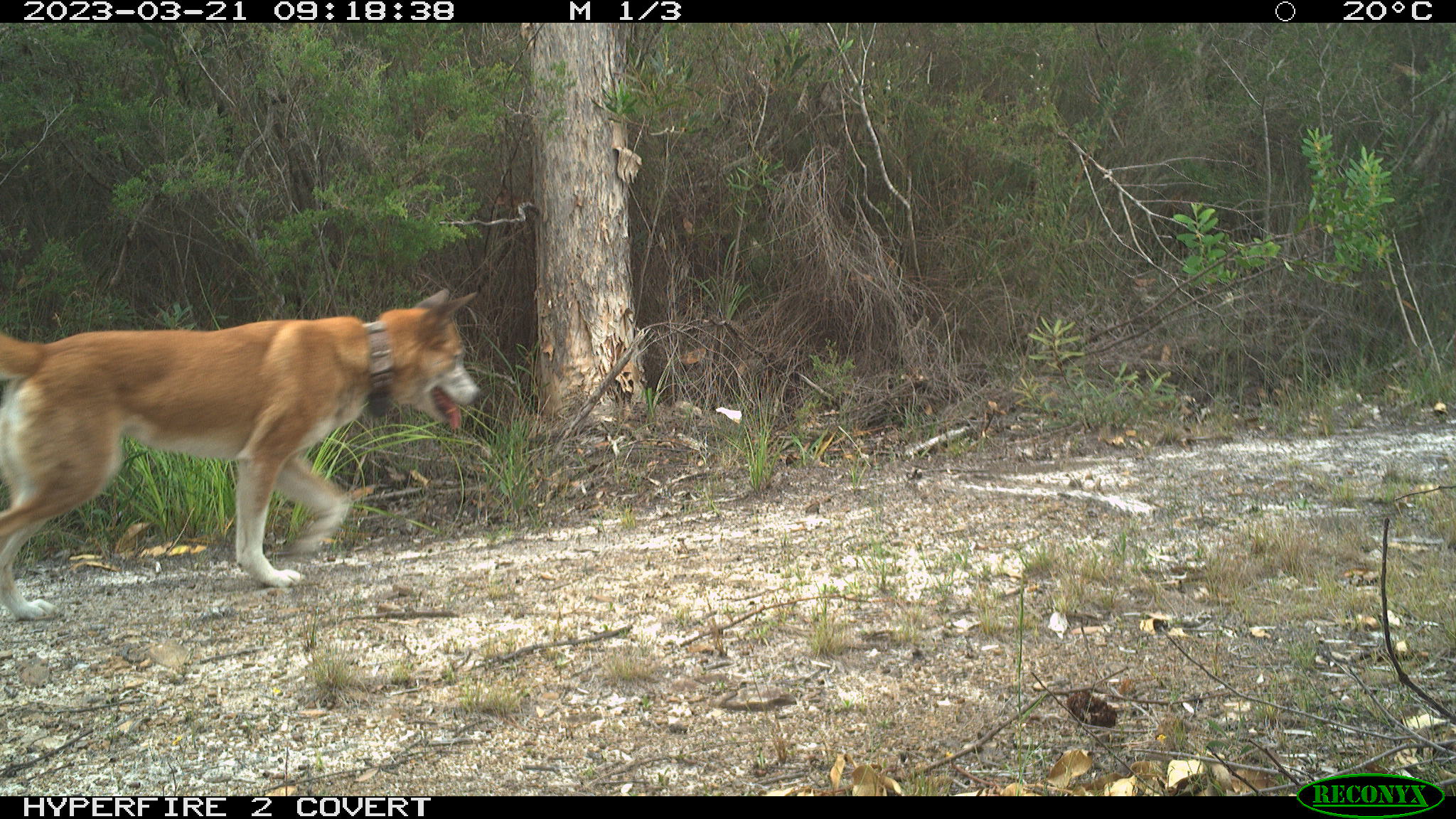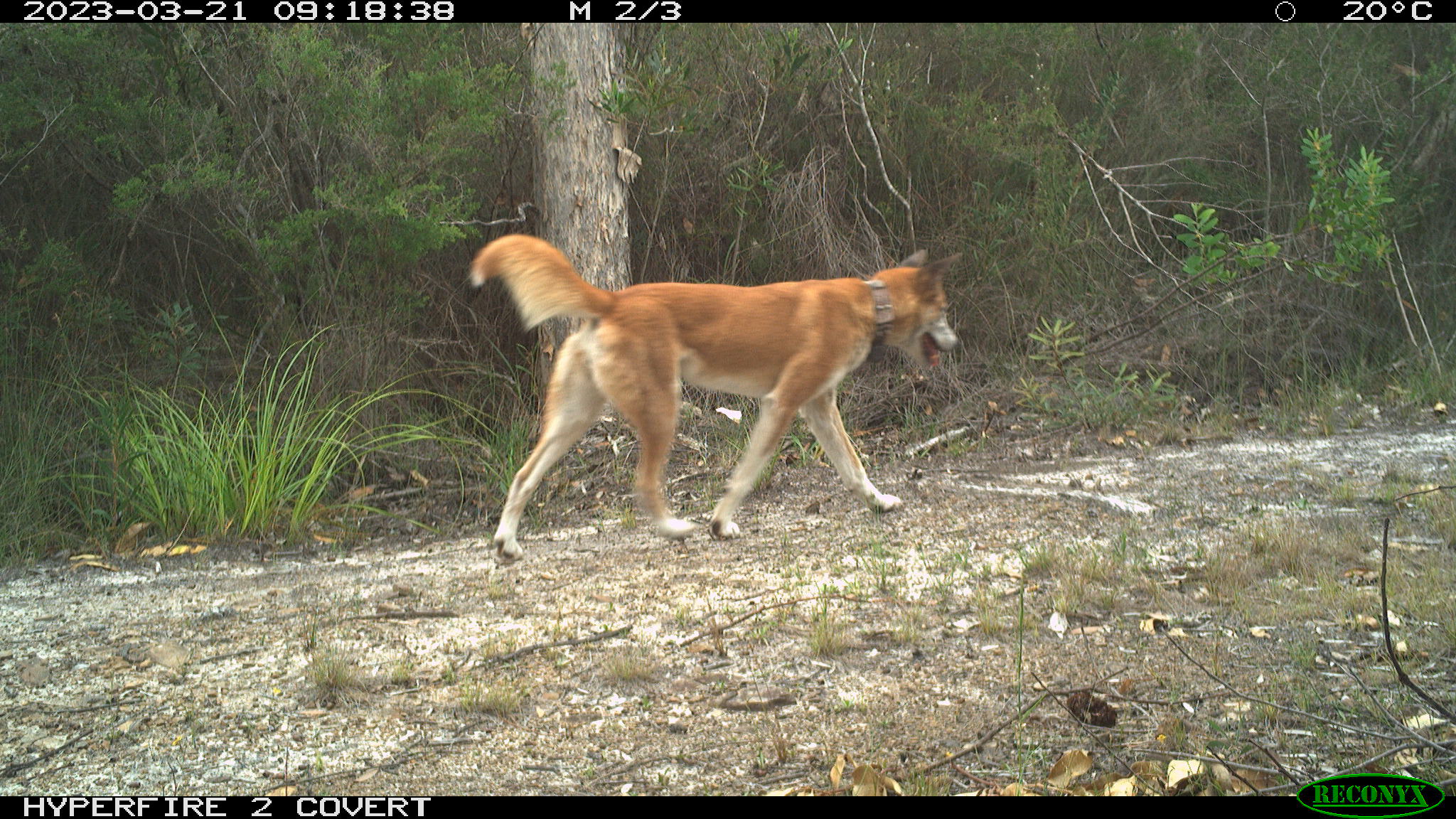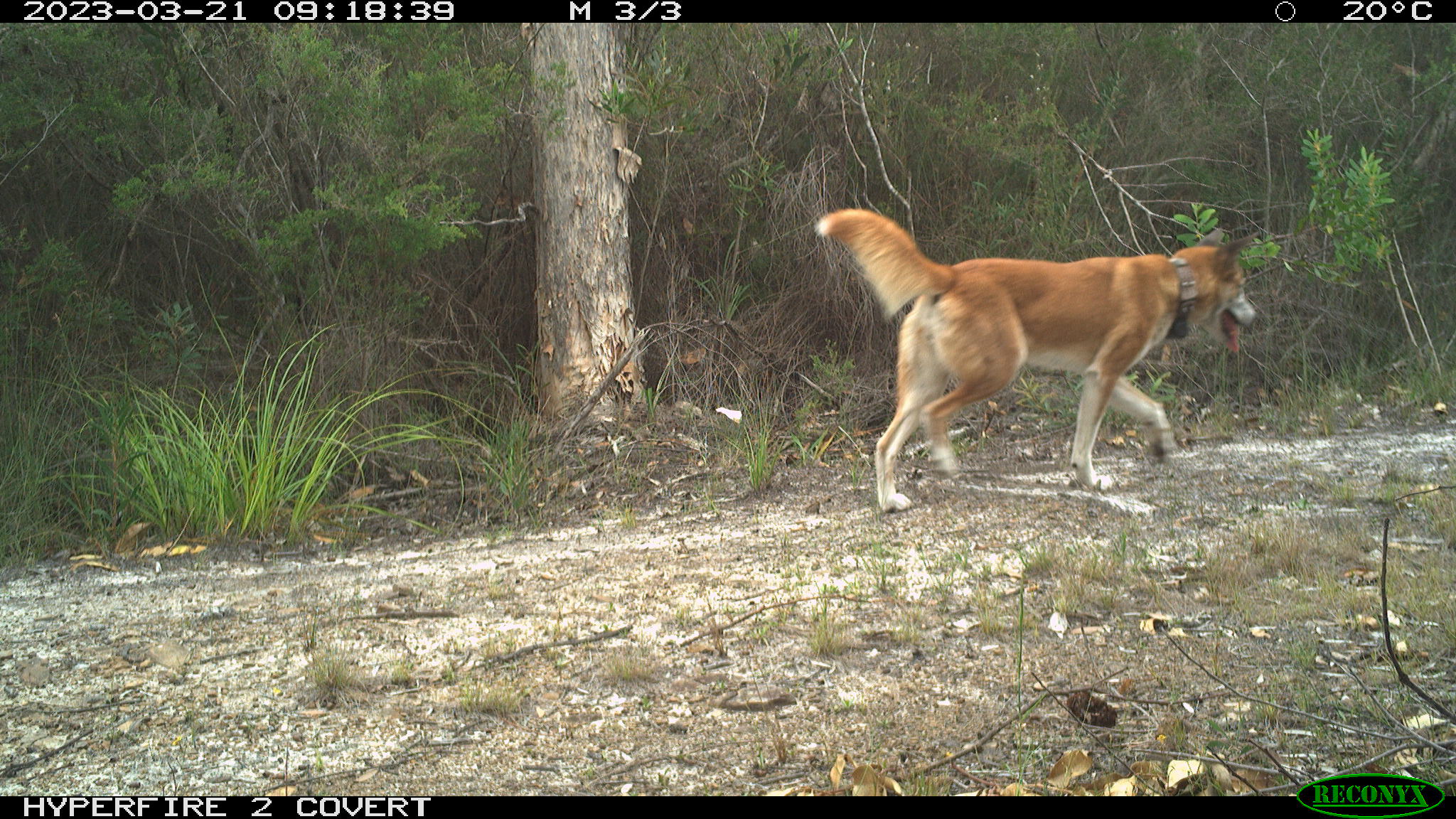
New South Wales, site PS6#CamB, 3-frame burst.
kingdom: Animalia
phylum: Chordata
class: Mammalia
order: Carnivora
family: Canidae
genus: Canis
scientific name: Canis familiaris dingo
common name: dingo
Dingo (Canis familiaris dingo).